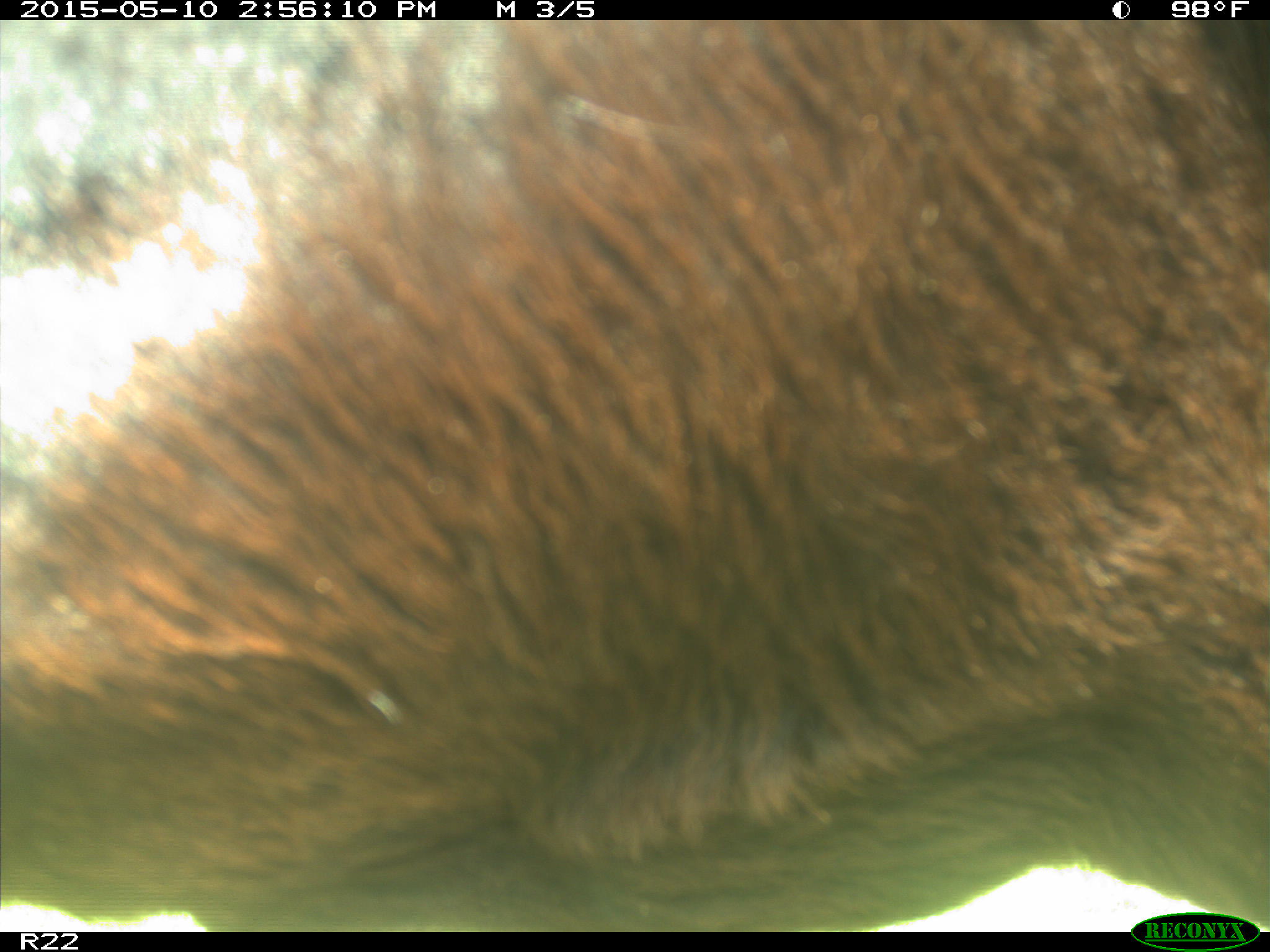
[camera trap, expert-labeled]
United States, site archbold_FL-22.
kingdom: Animalia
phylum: Chordata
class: Mammalia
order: Artiodactyla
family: Bovidae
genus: Bos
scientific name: Bos taurus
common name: domestic cow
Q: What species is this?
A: Bos taurus (domestic cow).